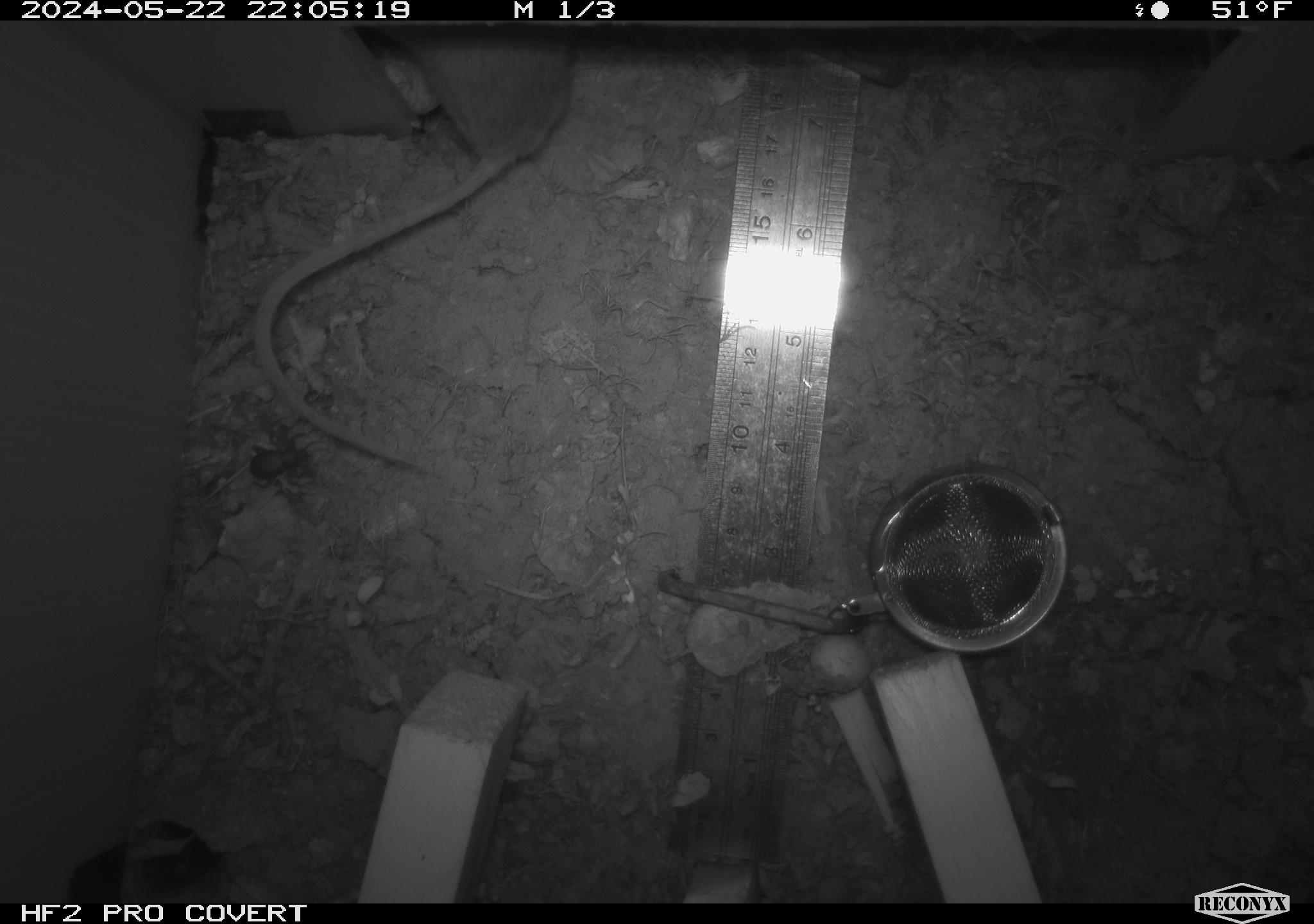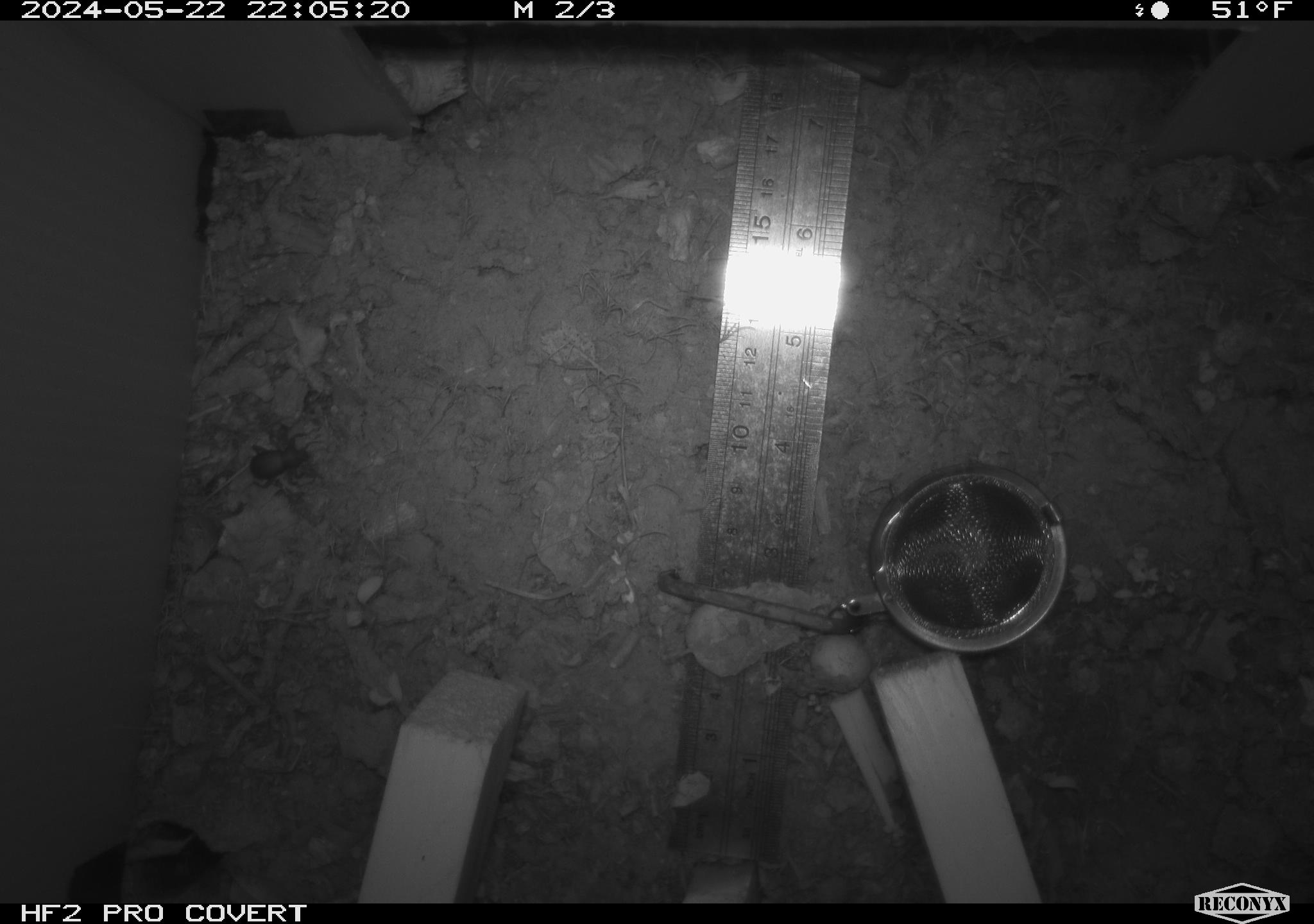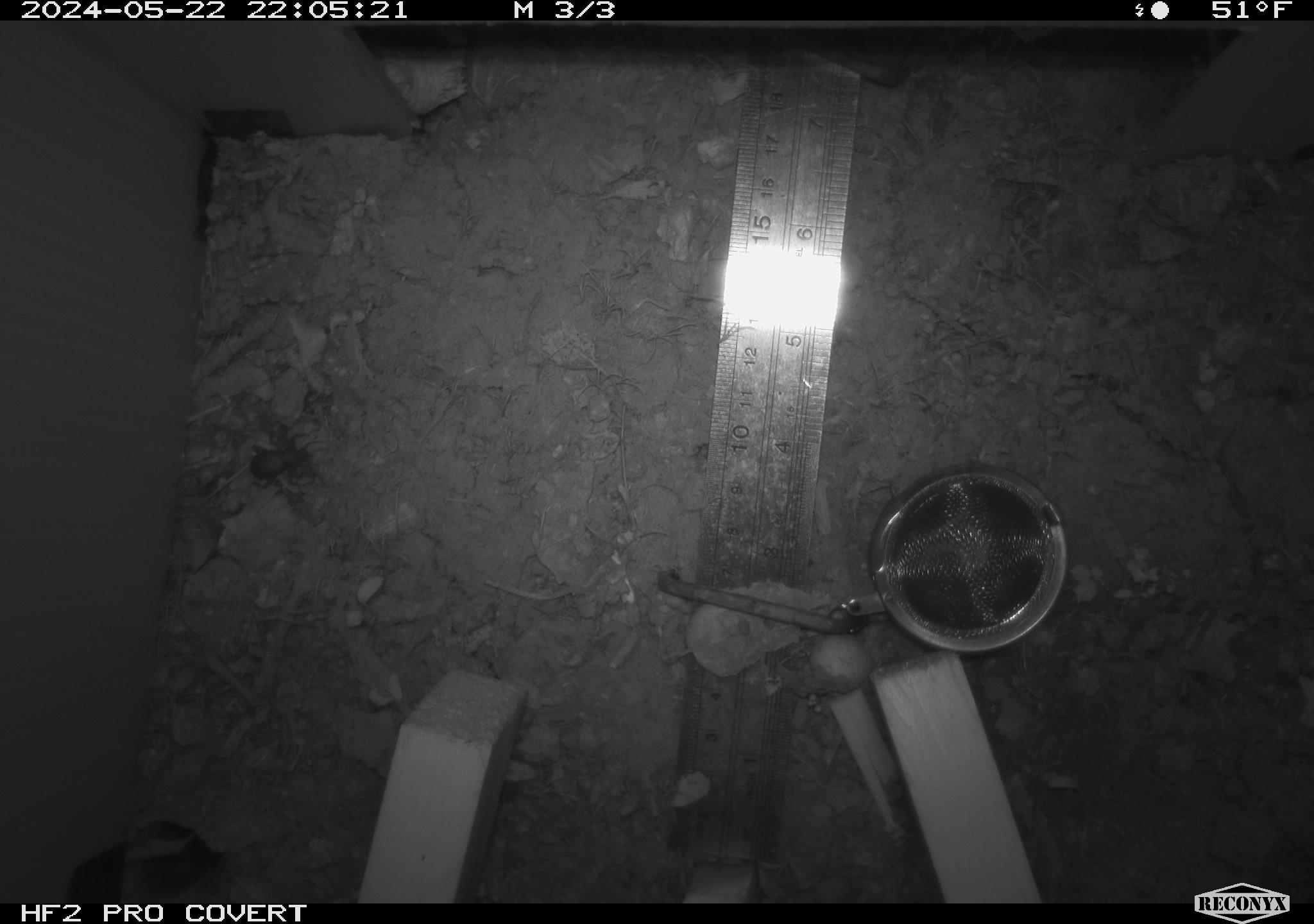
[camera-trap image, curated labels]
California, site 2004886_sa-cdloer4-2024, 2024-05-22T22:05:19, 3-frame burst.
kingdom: Animalia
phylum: Chordata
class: Mammalia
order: Rodentia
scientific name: Rodentia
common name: mouse species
Mouse species (Rodentia).